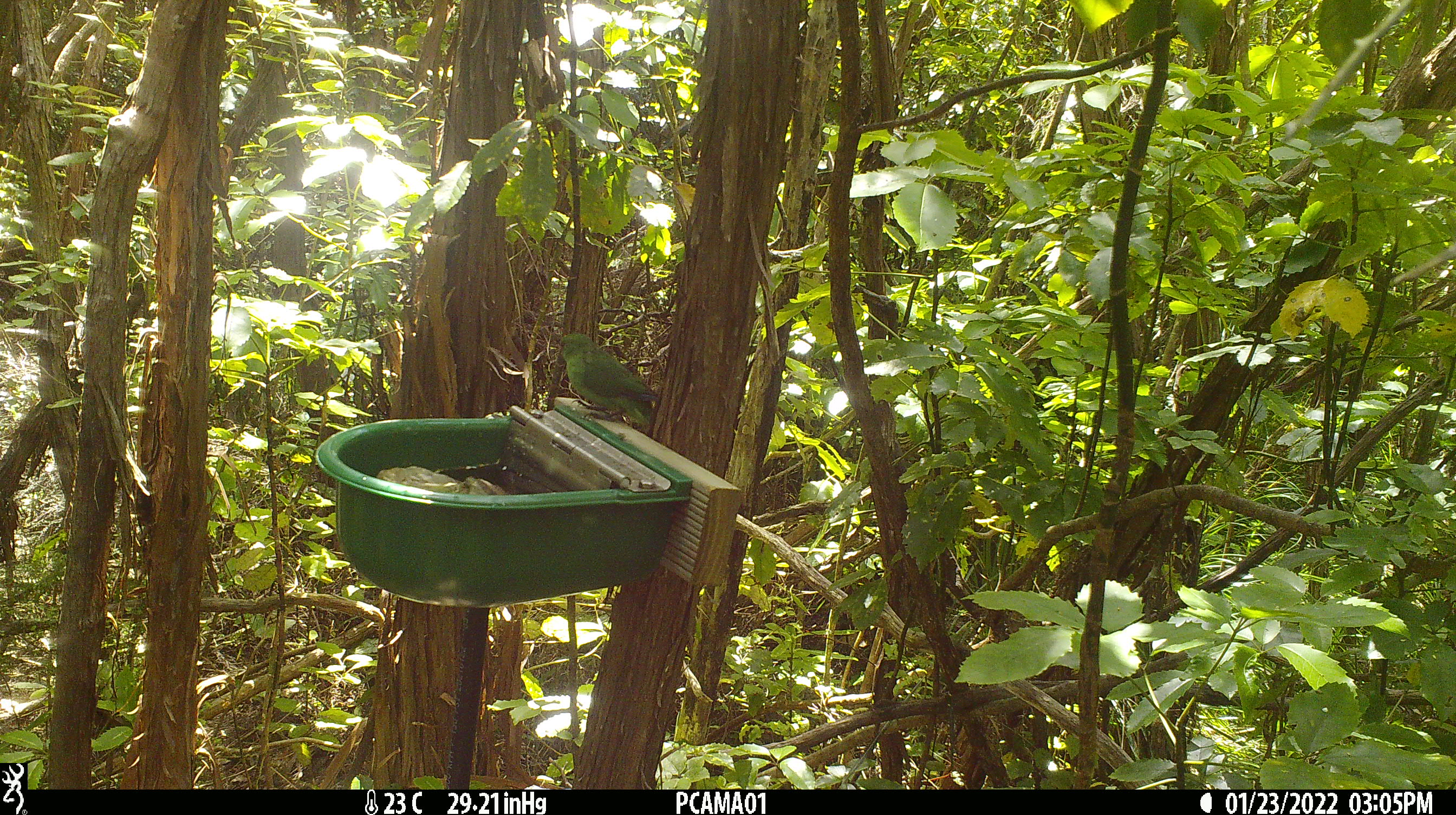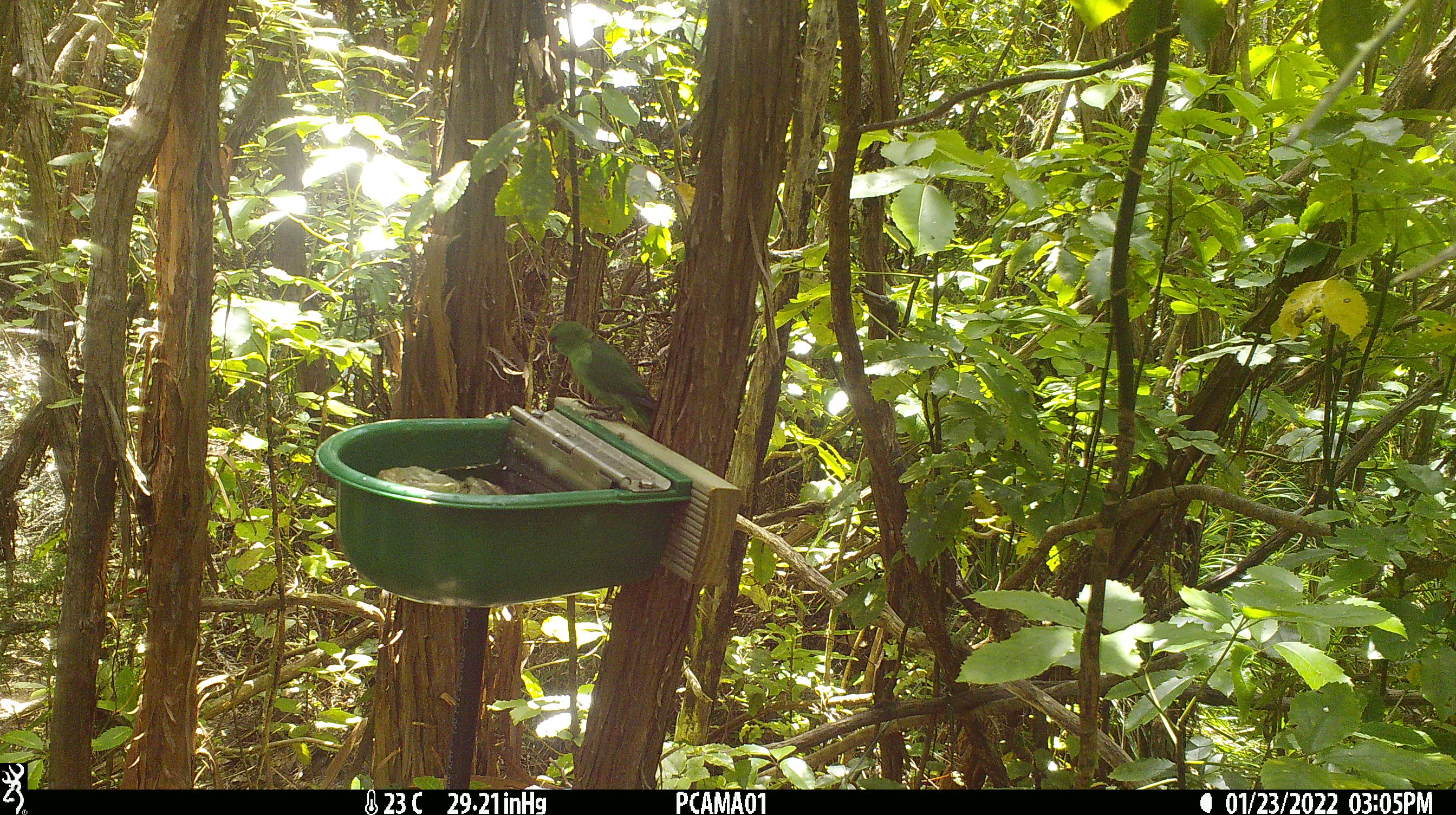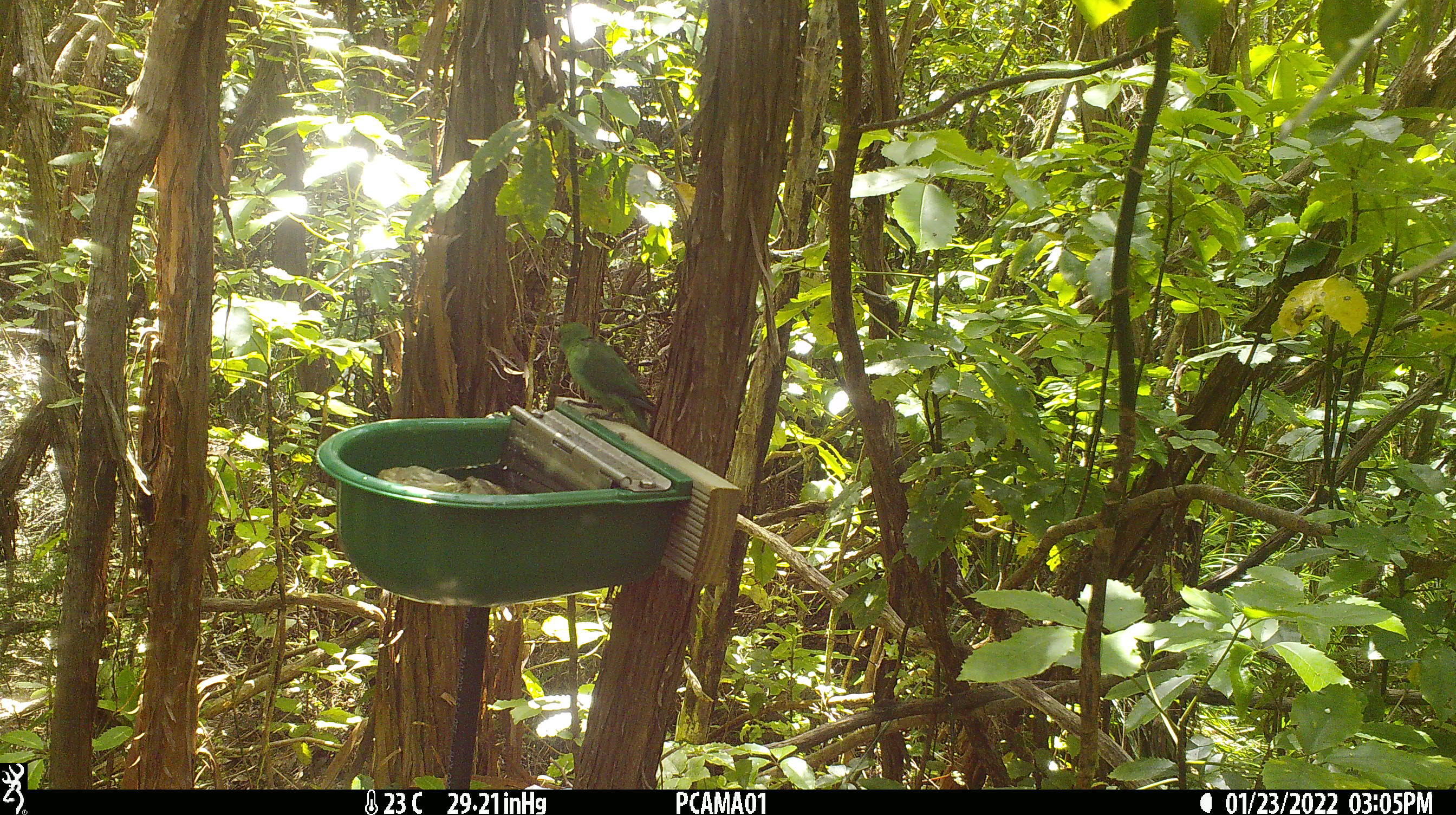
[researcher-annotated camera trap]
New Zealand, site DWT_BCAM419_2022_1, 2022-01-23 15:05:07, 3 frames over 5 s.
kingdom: Animalia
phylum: Chordata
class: Aves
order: Psittaciformes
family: Psittaculidae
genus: Cyanoramphus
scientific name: Cyanoramphus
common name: parakeet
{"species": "parakeet (Cyanoramphus)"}